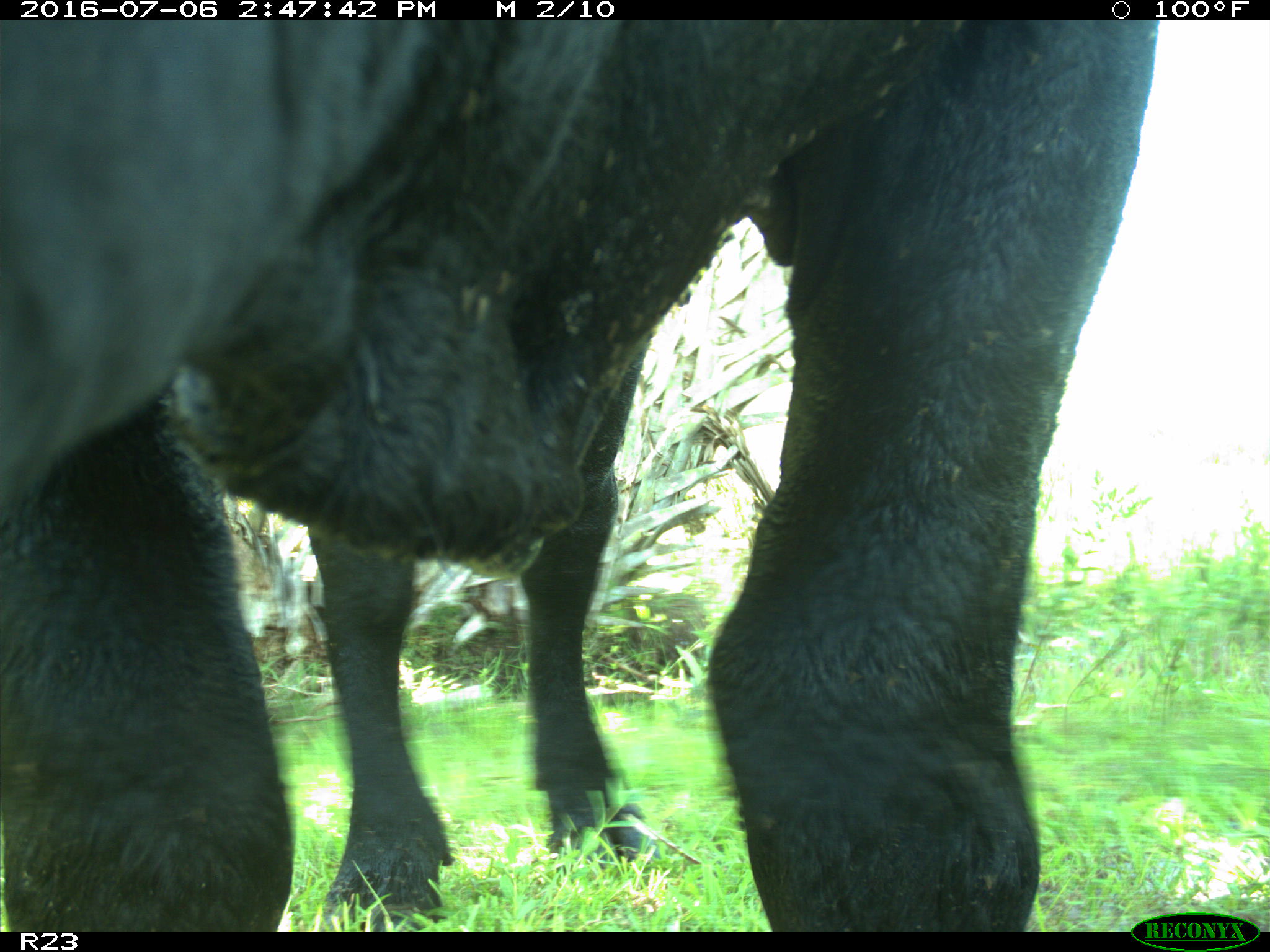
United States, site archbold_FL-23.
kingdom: Animalia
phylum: Chordata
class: Mammalia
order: Artiodactyla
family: Bovidae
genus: Bos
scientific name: Bos taurus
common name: domestic cow